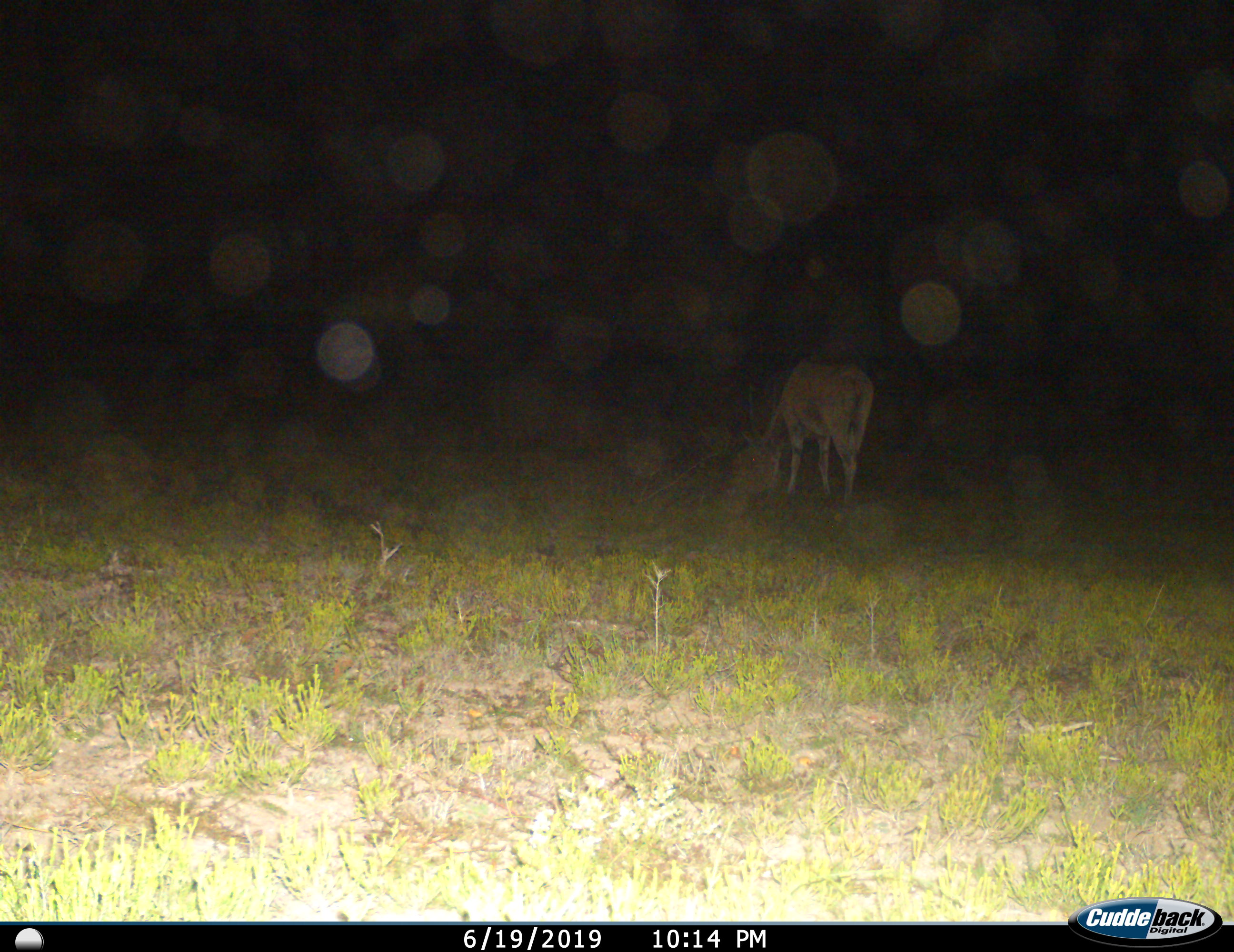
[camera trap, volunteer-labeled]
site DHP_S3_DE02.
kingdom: Animalia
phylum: Chordata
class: Mammalia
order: Artiodactyla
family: Bovidae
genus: Tragelaphus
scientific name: Tragelaphus oryx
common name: eland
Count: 1.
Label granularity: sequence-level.